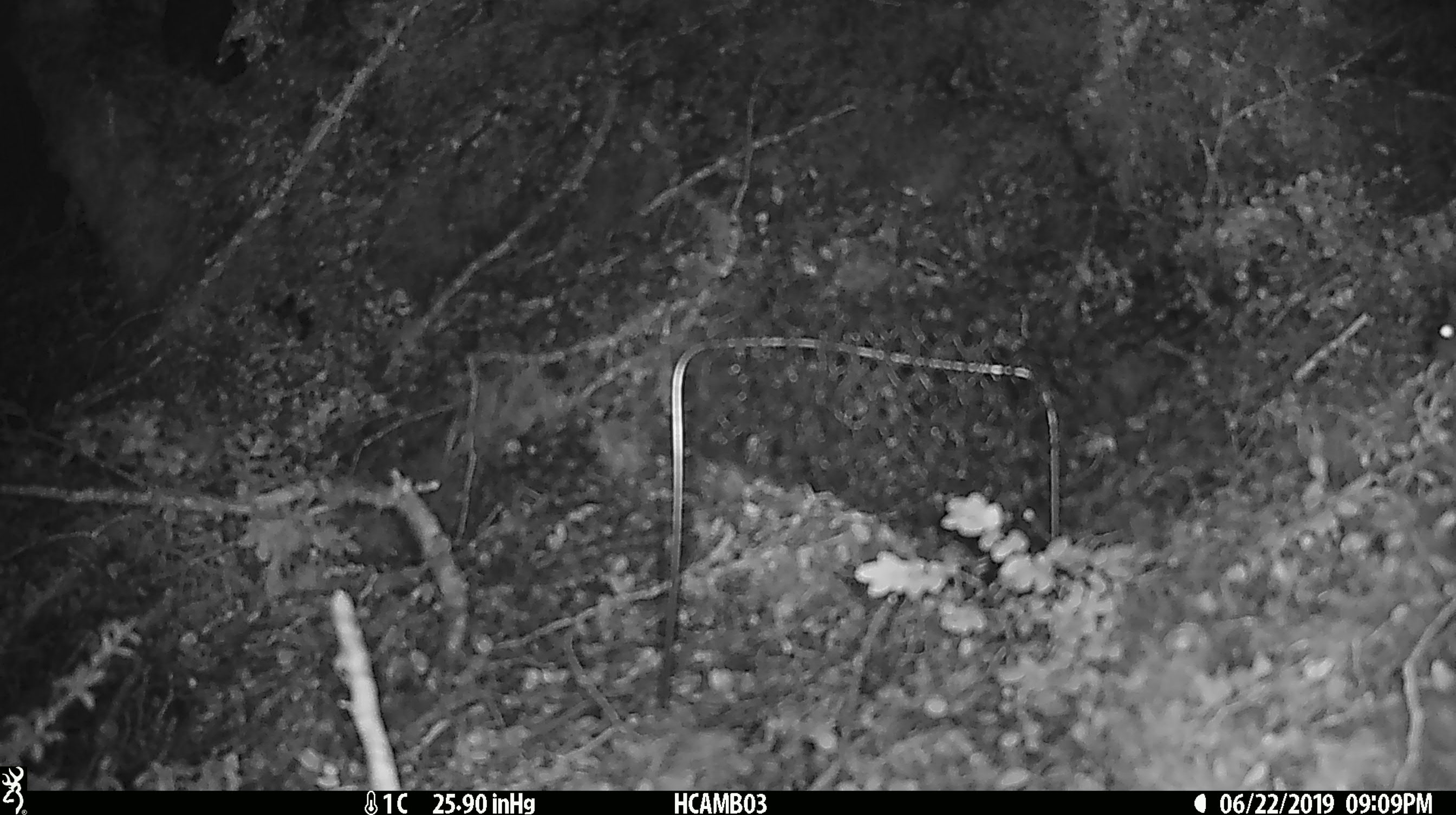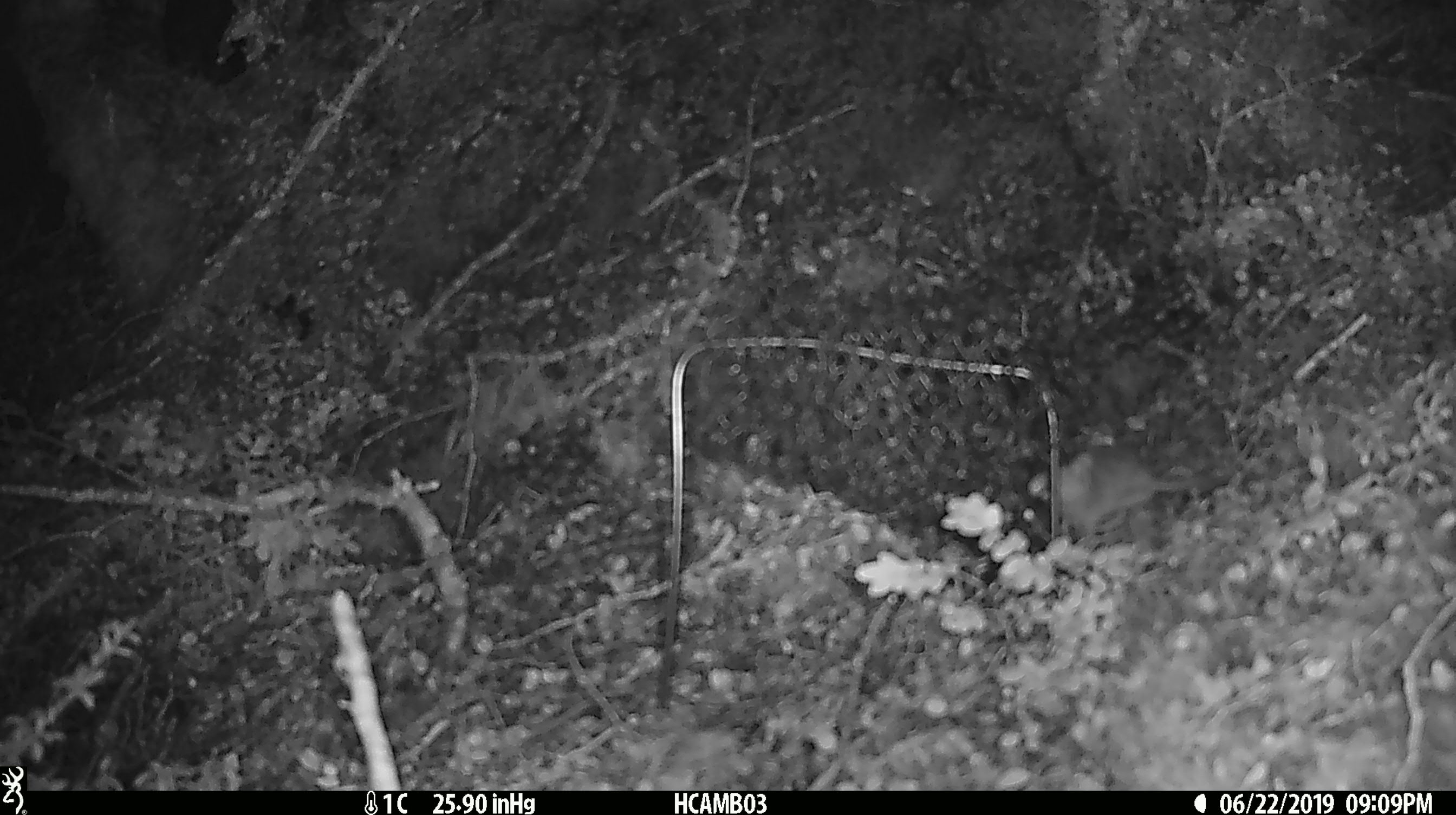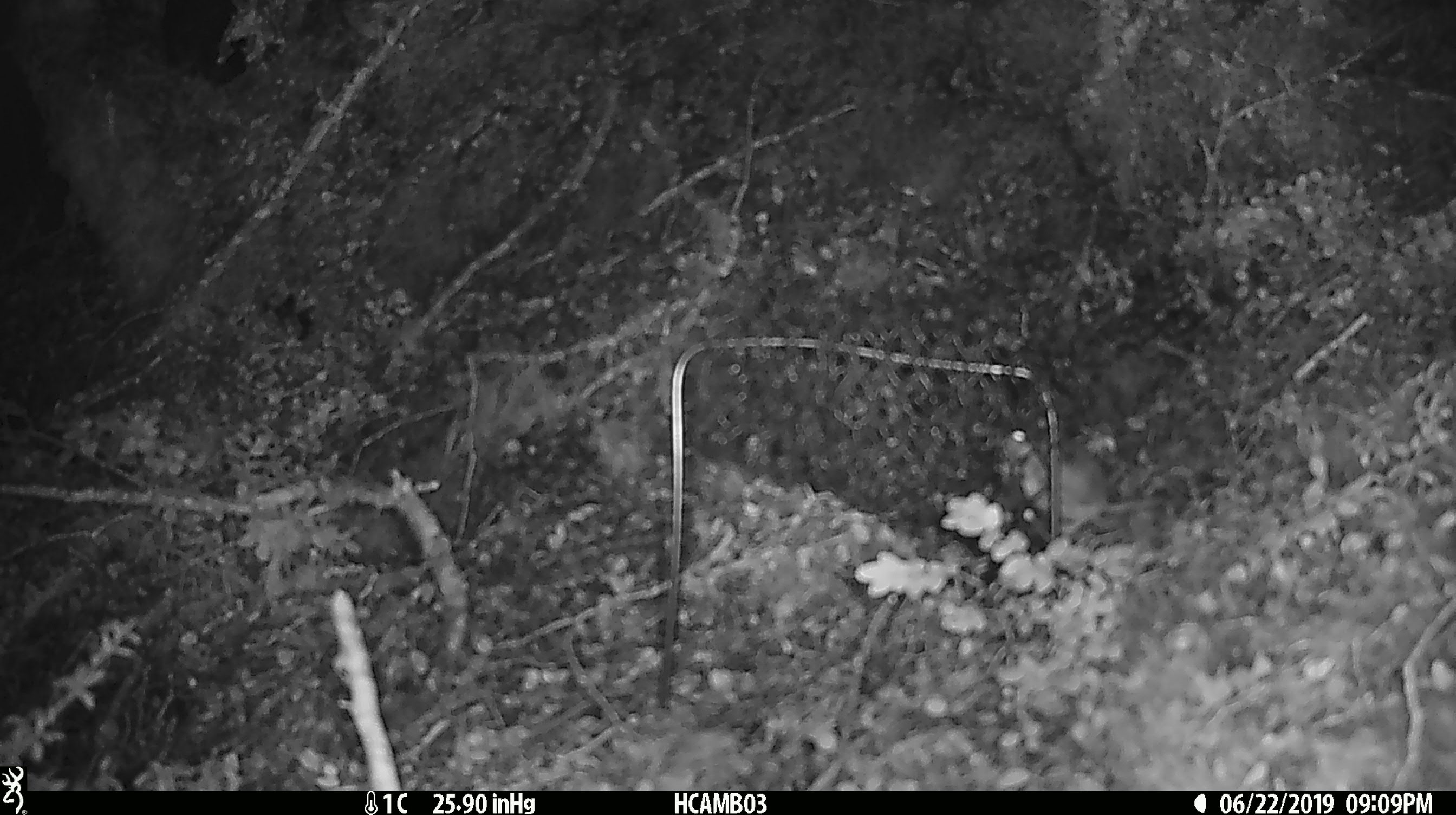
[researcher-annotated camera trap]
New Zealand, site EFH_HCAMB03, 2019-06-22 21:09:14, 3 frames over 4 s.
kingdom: Animalia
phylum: Chordata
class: Mammalia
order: Rodentia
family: Muridae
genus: Mus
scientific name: Mus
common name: mouse